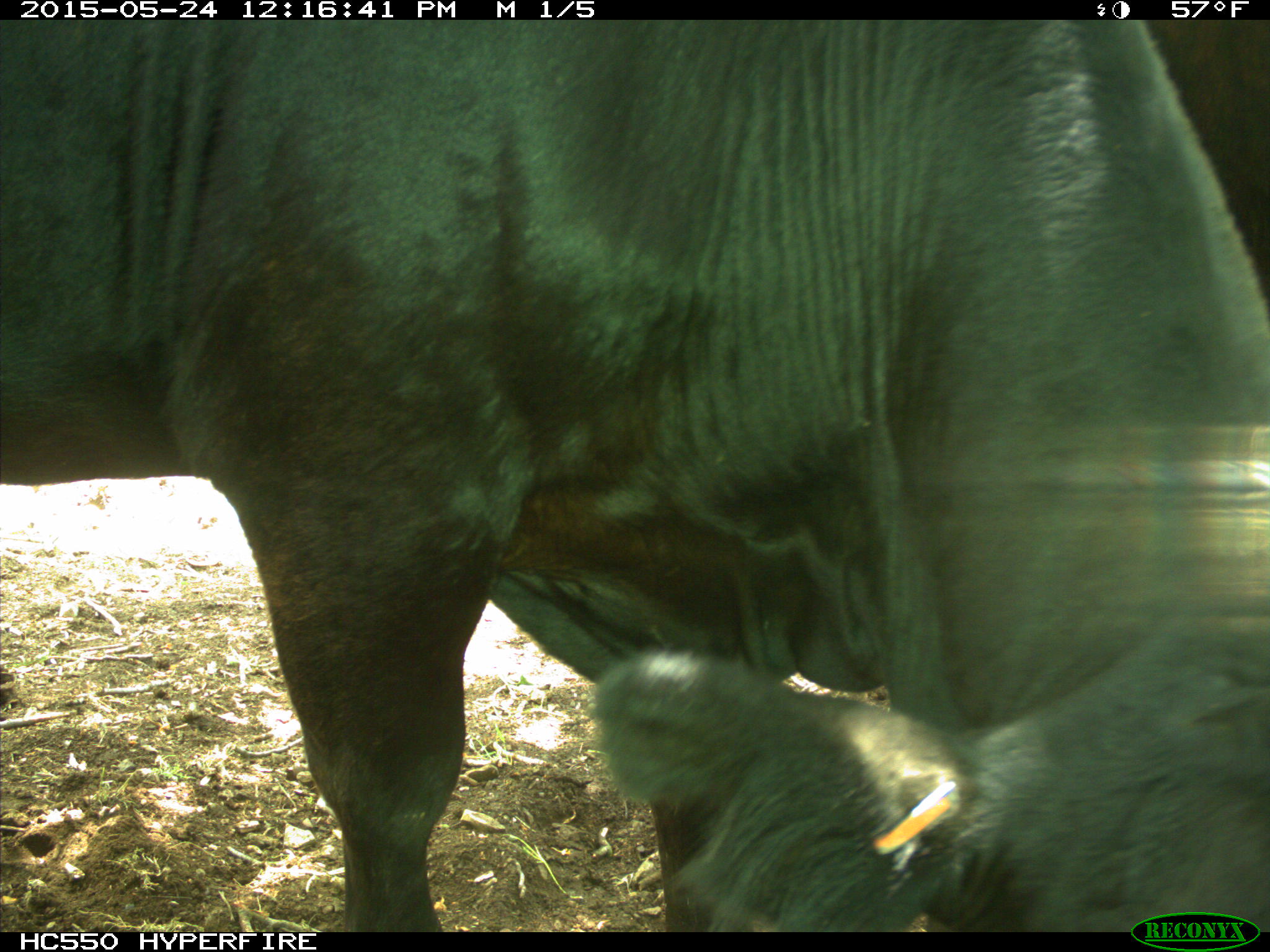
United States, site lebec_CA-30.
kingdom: Animalia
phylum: Chordata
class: Mammalia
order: Artiodactyla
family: Bovidae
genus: Bos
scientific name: Bos taurus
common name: domestic cow